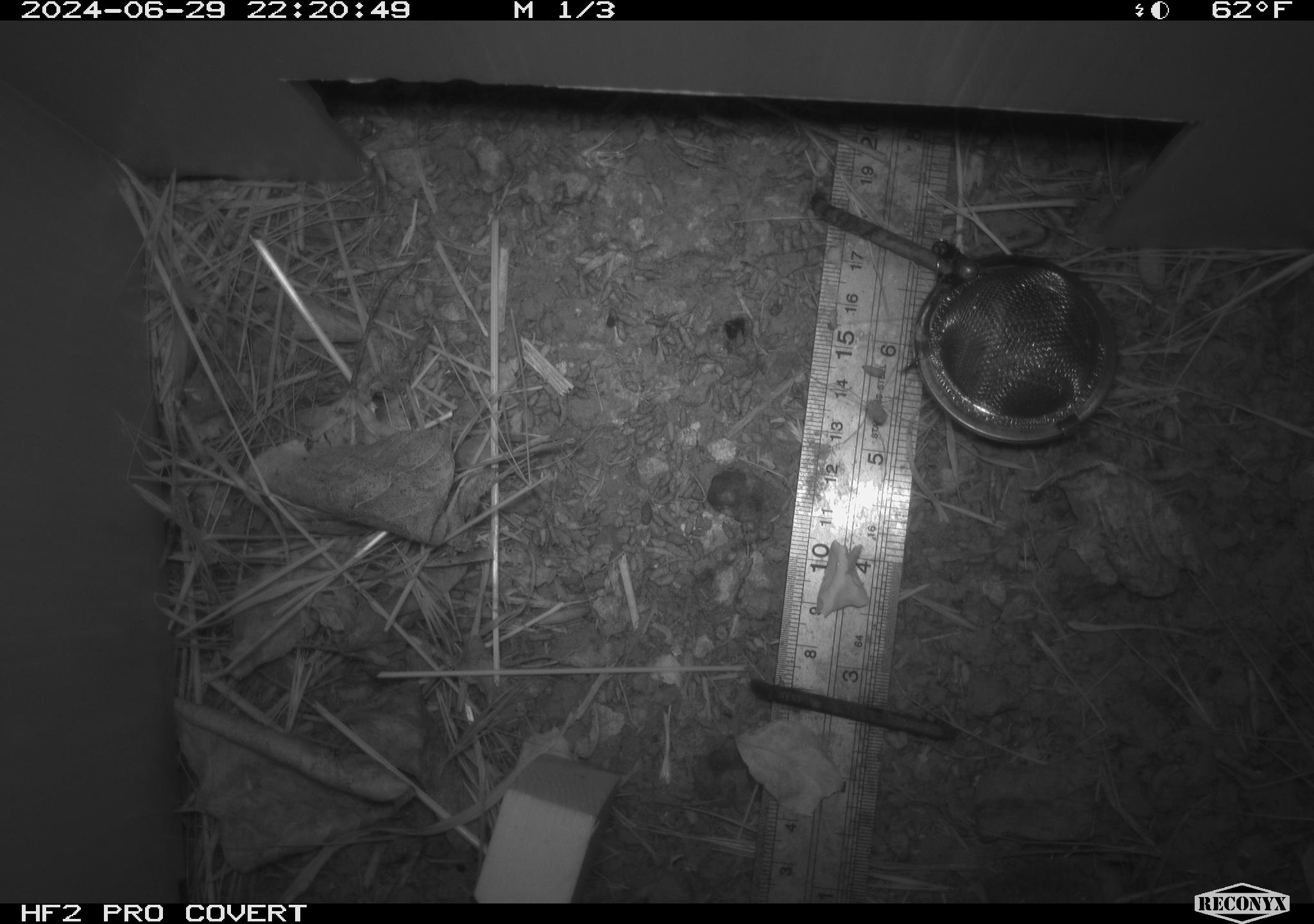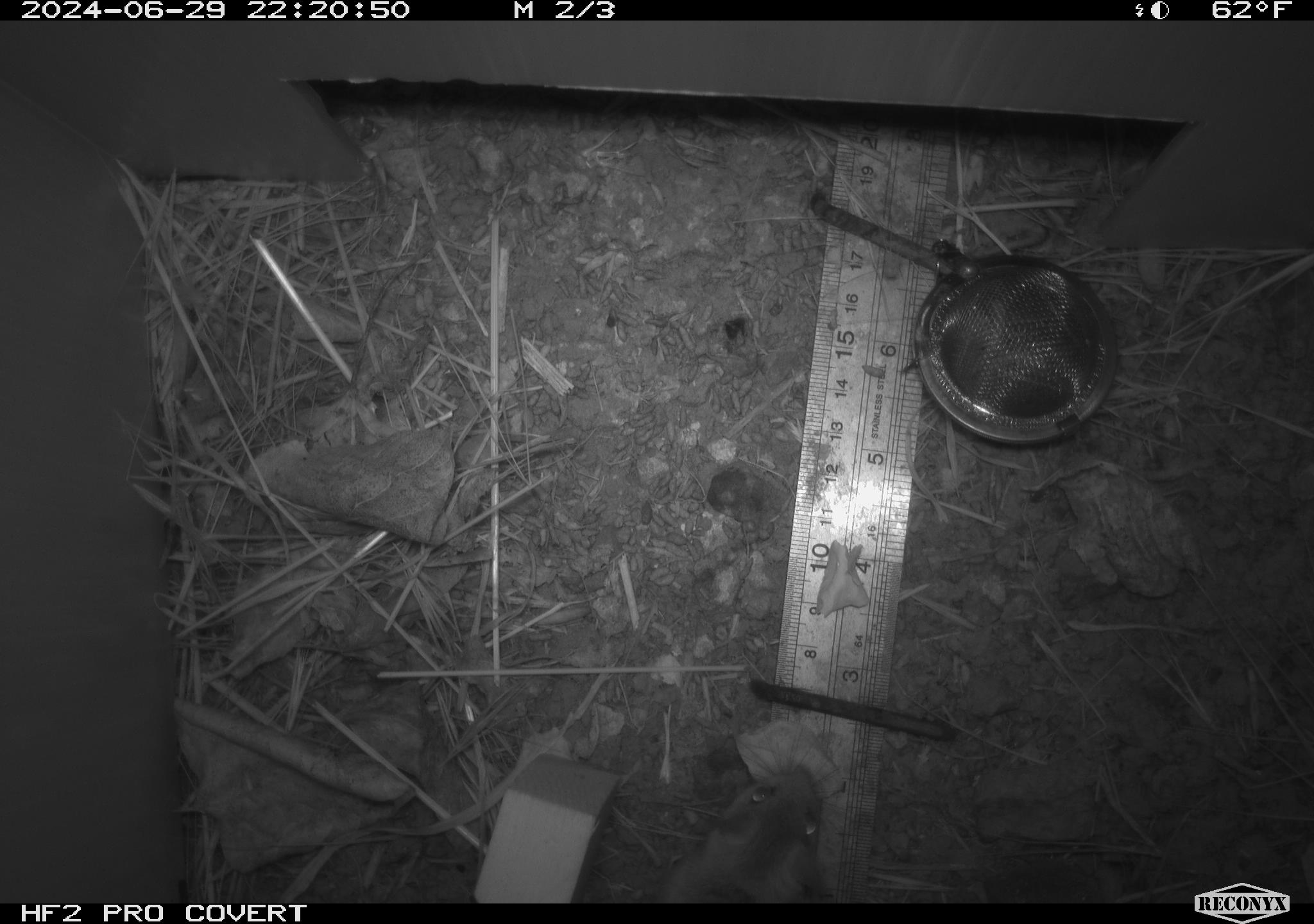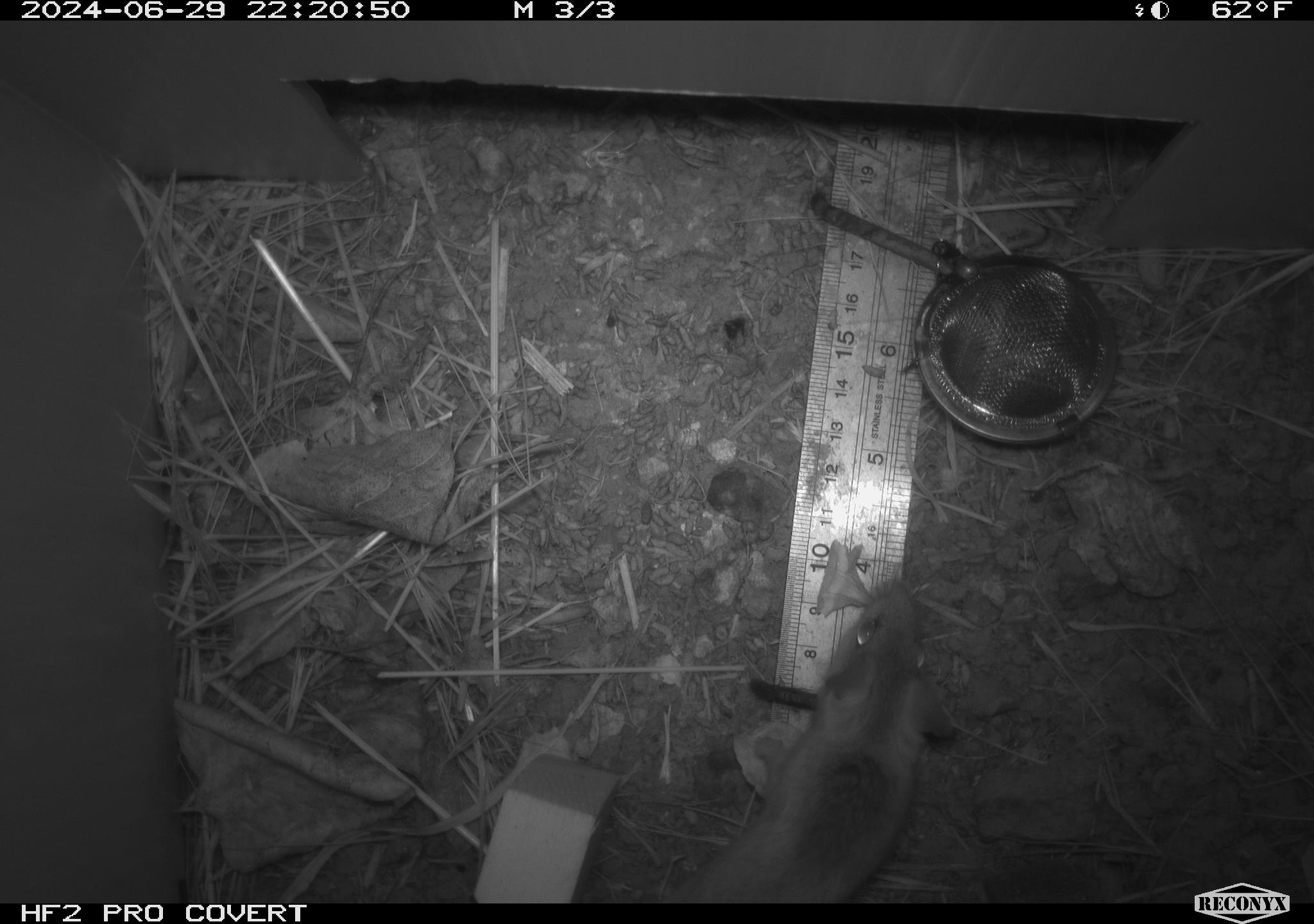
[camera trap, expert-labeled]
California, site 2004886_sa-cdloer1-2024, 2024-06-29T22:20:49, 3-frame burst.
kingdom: Animalia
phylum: Chordata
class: Mammalia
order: Rodentia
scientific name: Rodentia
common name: mouse species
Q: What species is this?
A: Mouse species (Rodentia).